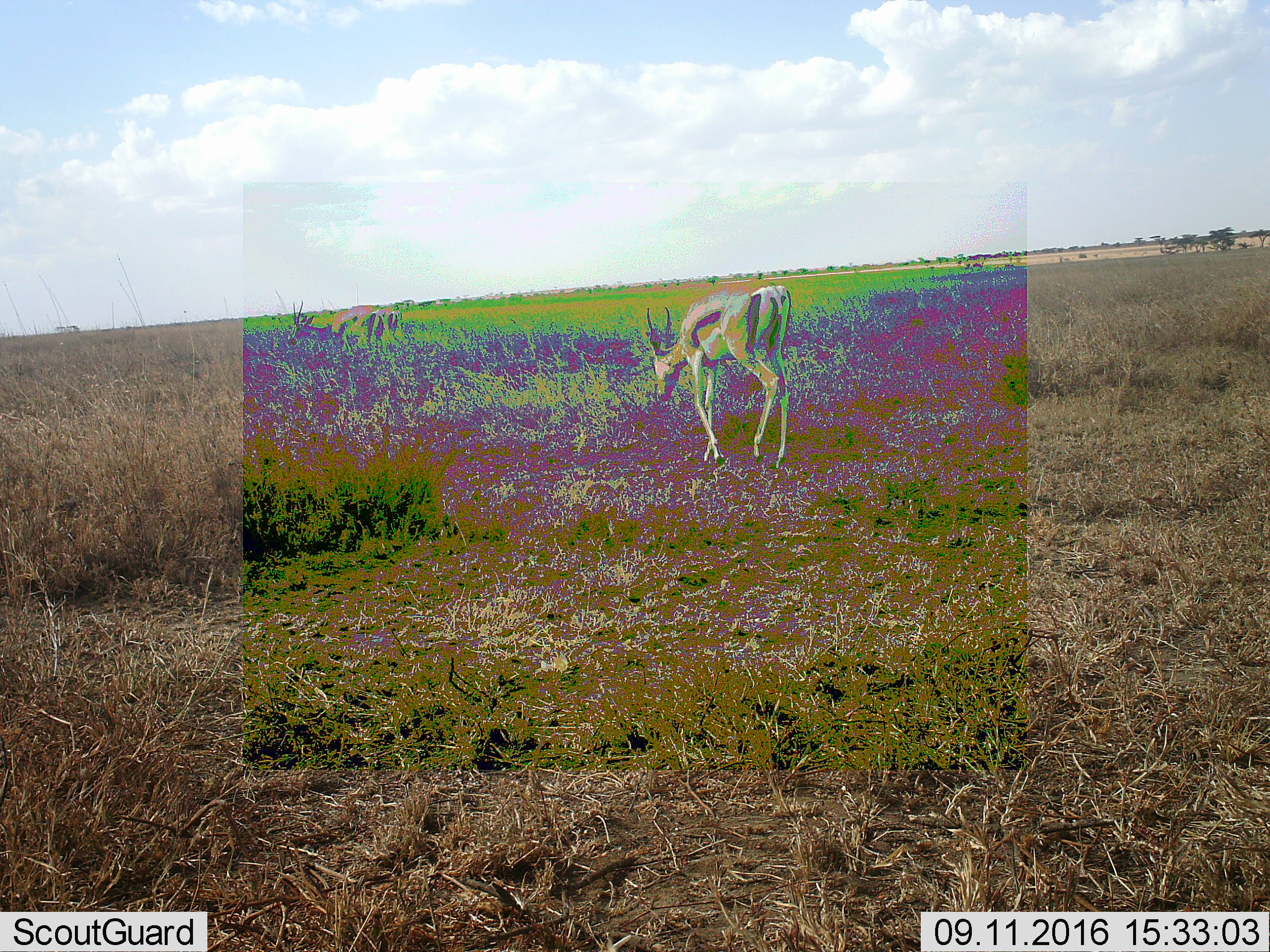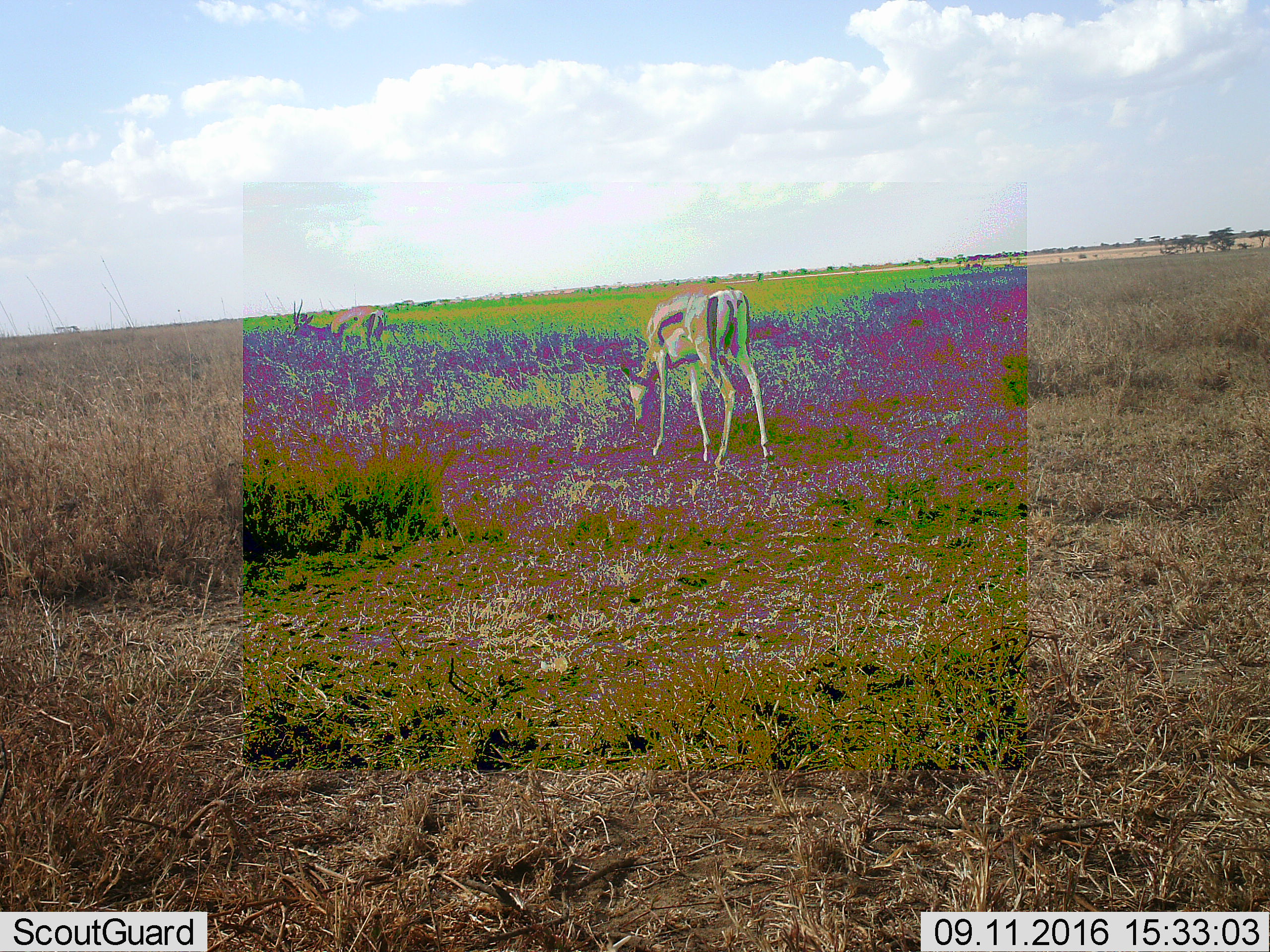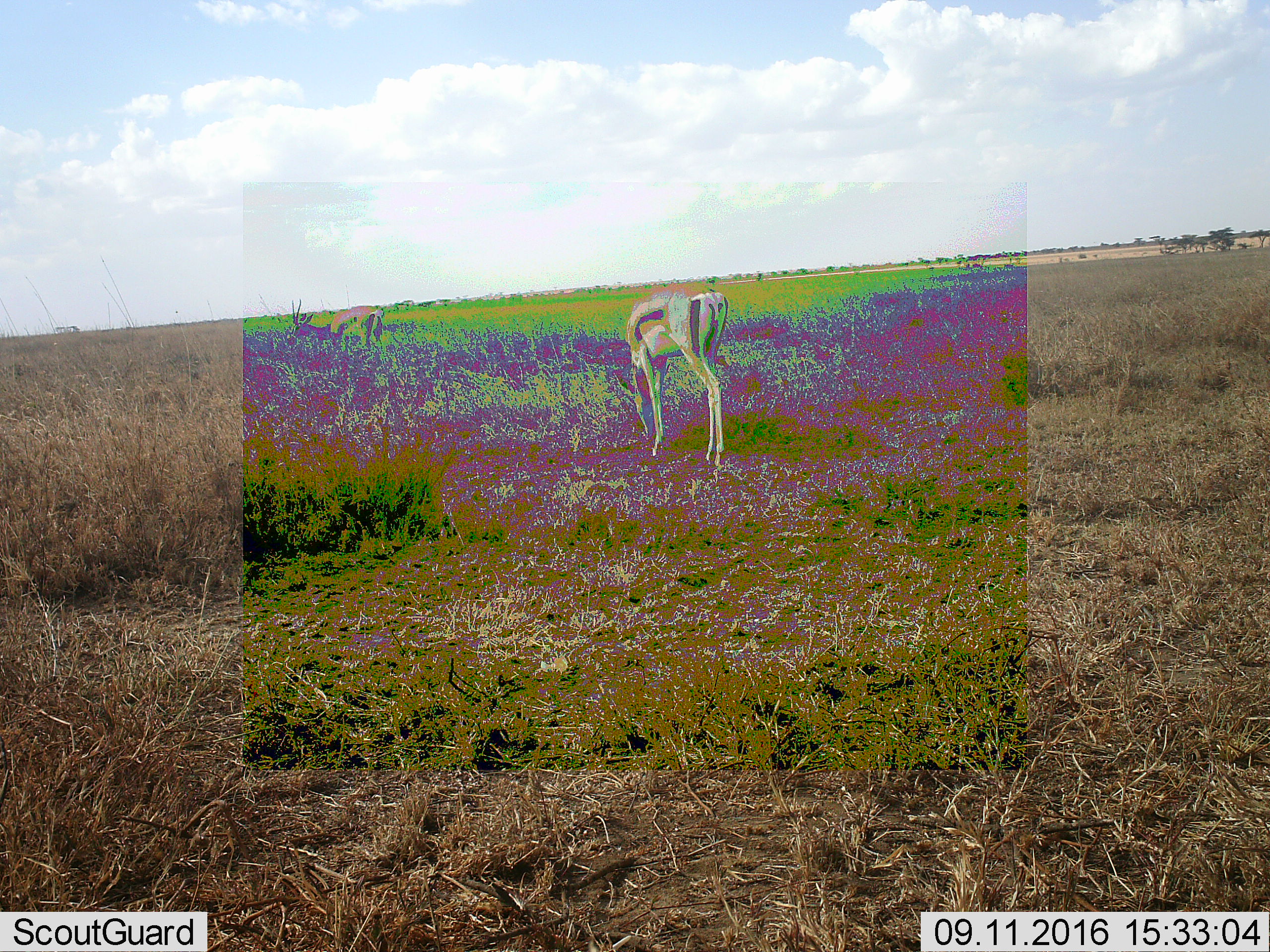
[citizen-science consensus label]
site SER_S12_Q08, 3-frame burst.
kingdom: Animalia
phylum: Chordata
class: Mammalia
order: Artiodactyla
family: Bovidae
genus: Nanger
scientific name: Nanger granti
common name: grant's gazelle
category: gazellegrants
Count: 2.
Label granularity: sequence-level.